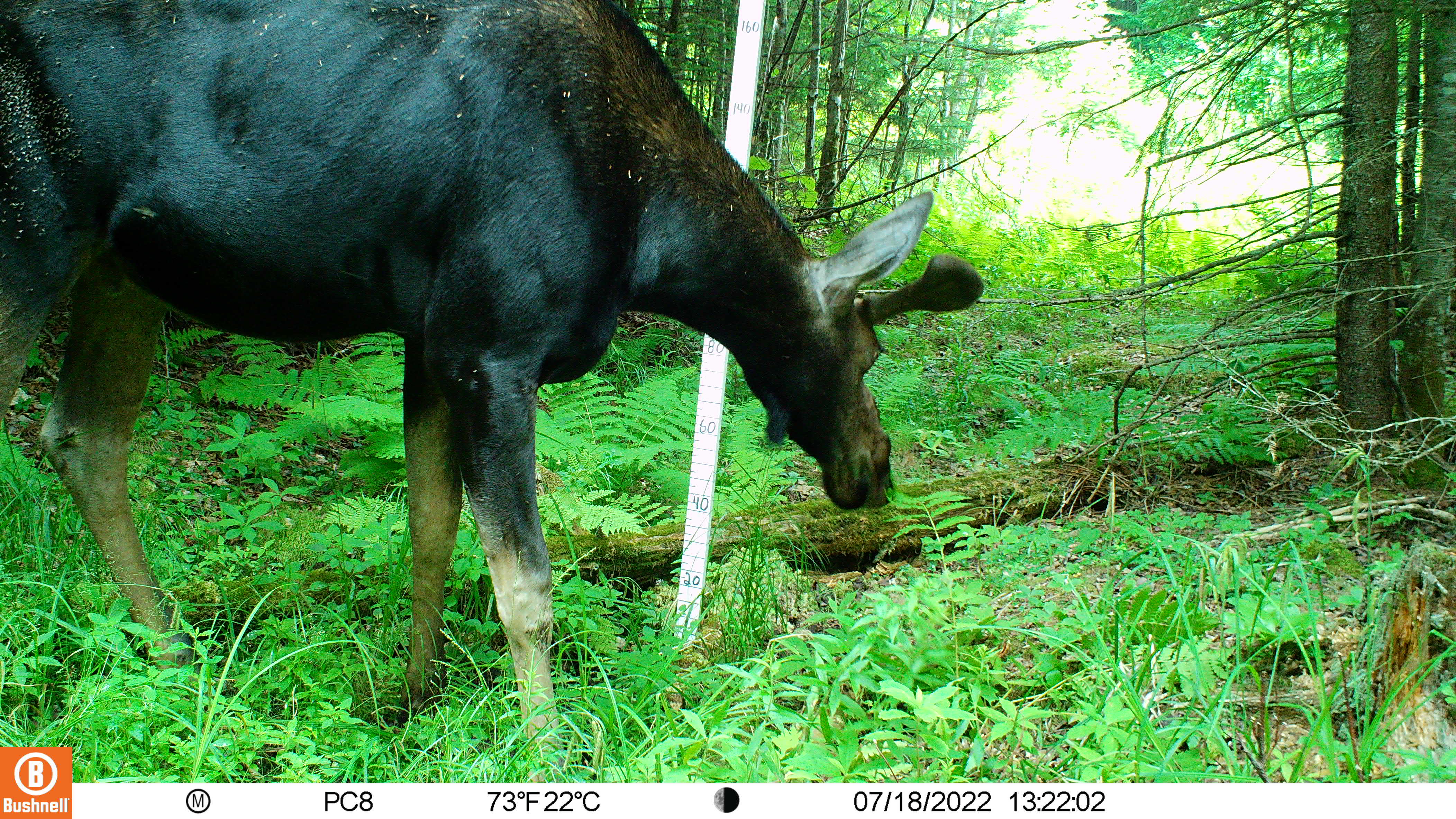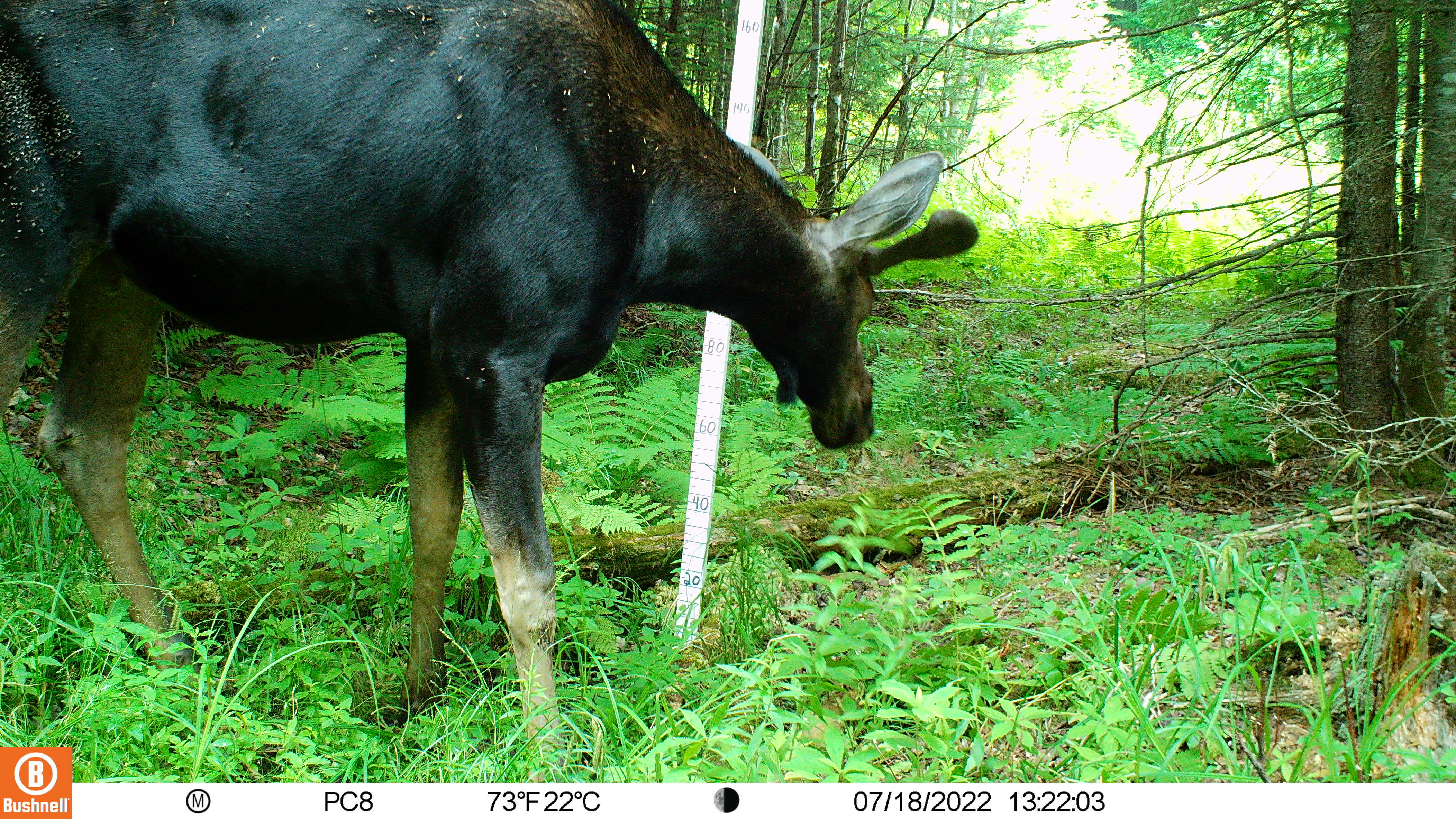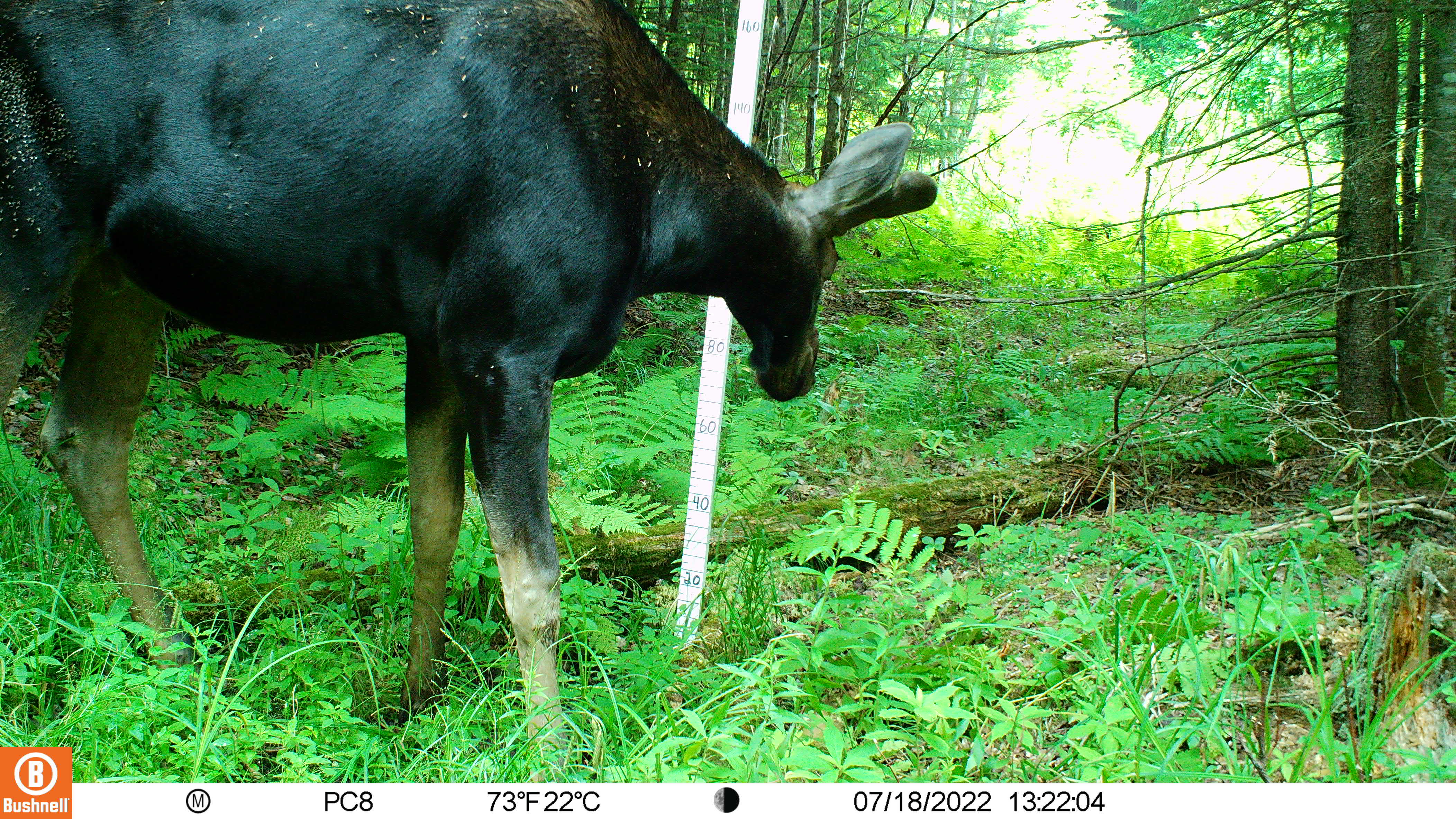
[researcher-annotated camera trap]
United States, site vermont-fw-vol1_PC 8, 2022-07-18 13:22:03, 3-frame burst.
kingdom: Animalia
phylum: Chordata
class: Mammalia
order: Artiodactyla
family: Cervidae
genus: Alces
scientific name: Alces alces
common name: moose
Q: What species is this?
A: Moose (Alces alces).